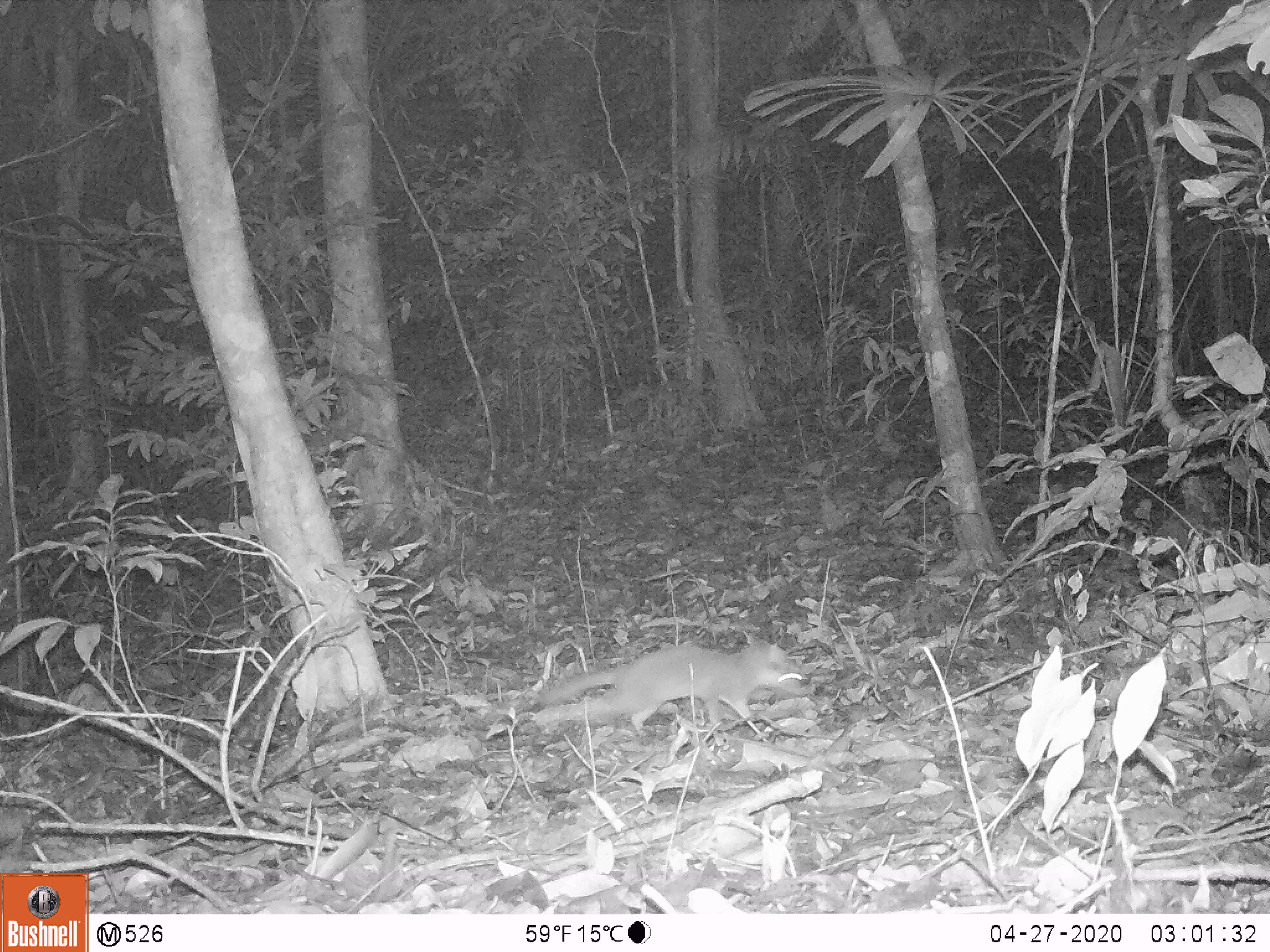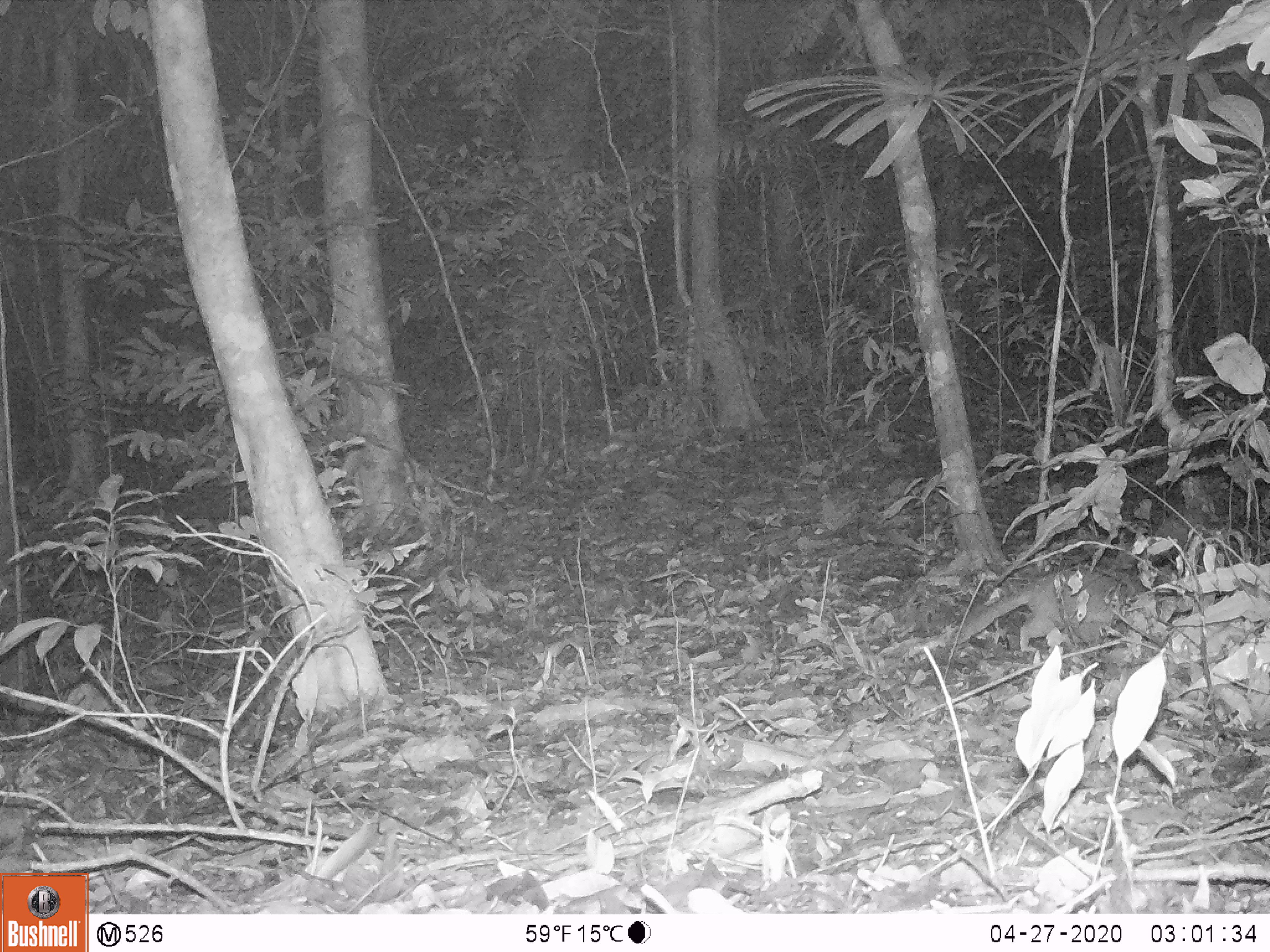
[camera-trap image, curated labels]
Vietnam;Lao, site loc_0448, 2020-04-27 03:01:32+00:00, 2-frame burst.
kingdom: Animalia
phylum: Chordata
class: Mammalia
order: Carnivora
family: Mustelidae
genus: Melogale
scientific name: Melogale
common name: ferret badger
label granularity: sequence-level